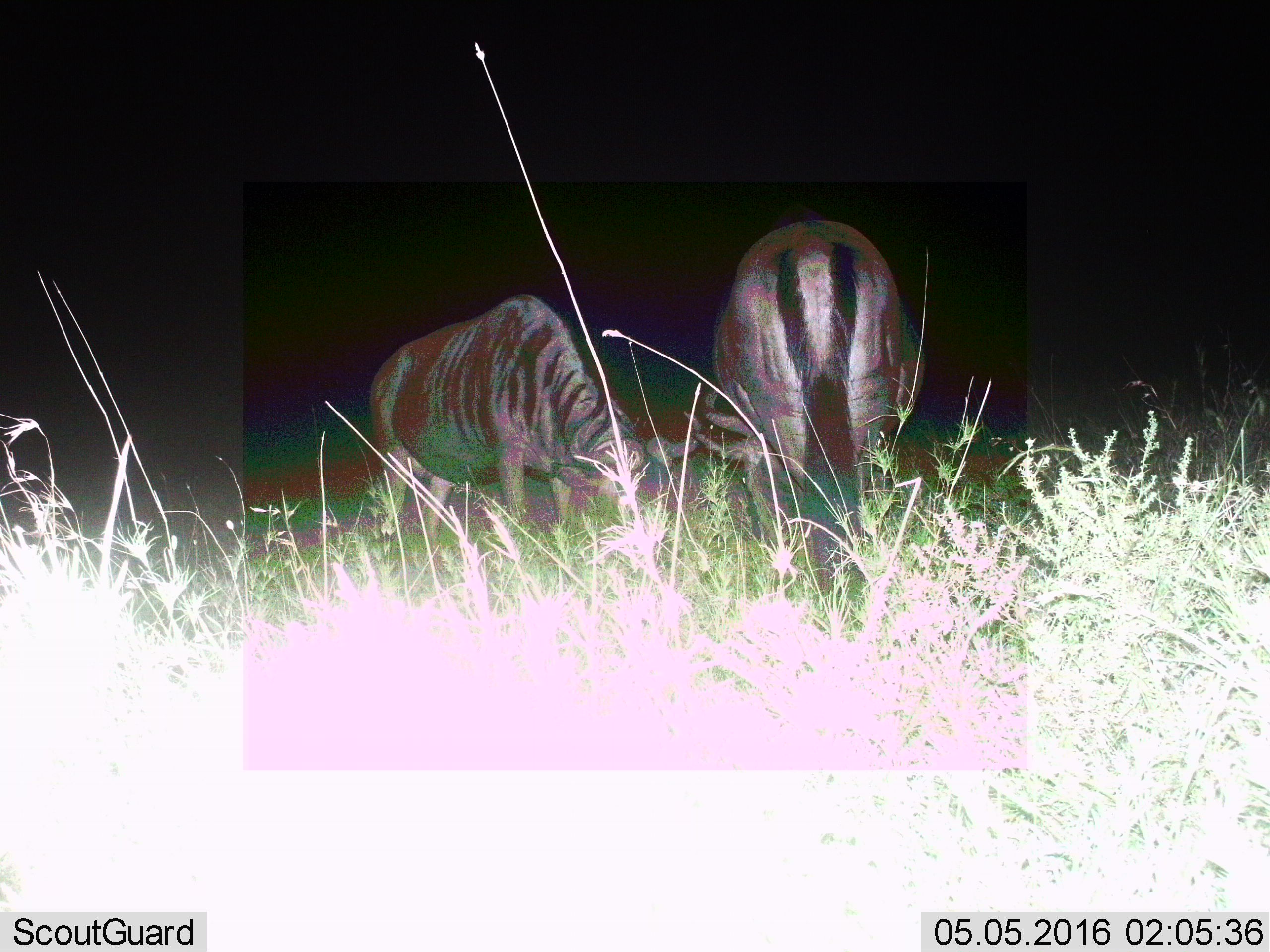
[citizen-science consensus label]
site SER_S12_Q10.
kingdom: Animalia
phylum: Chordata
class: Mammalia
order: Artiodactyla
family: Bovidae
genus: Connochaetes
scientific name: Connochaetes taurinus taurinus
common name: blue wildebeest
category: wildebeestblue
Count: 2.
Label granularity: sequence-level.